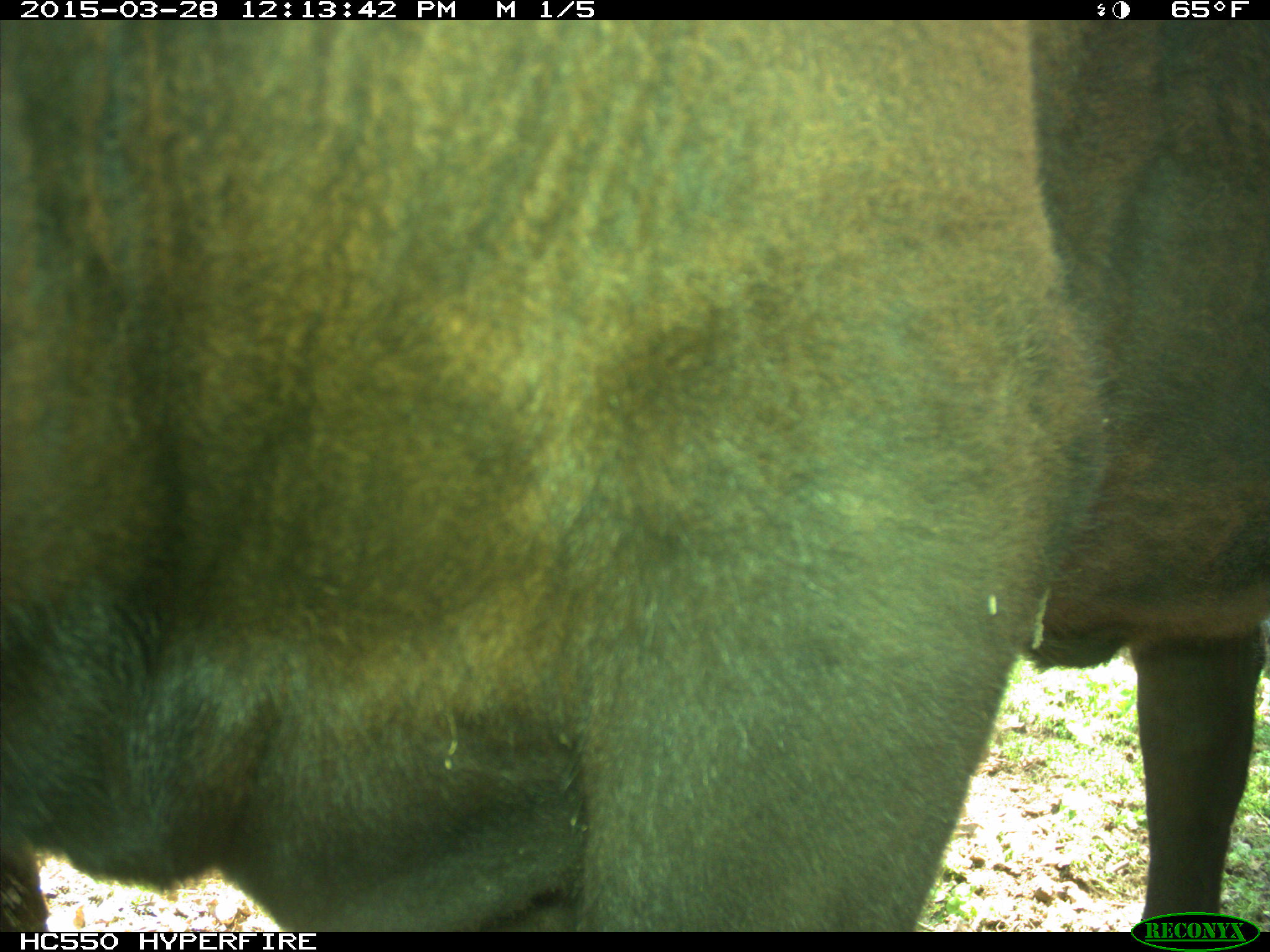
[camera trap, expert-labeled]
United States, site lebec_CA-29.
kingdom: Animalia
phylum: Chordata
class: Mammalia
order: Artiodactyla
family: Bovidae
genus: Bos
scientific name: Bos taurus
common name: domestic cow